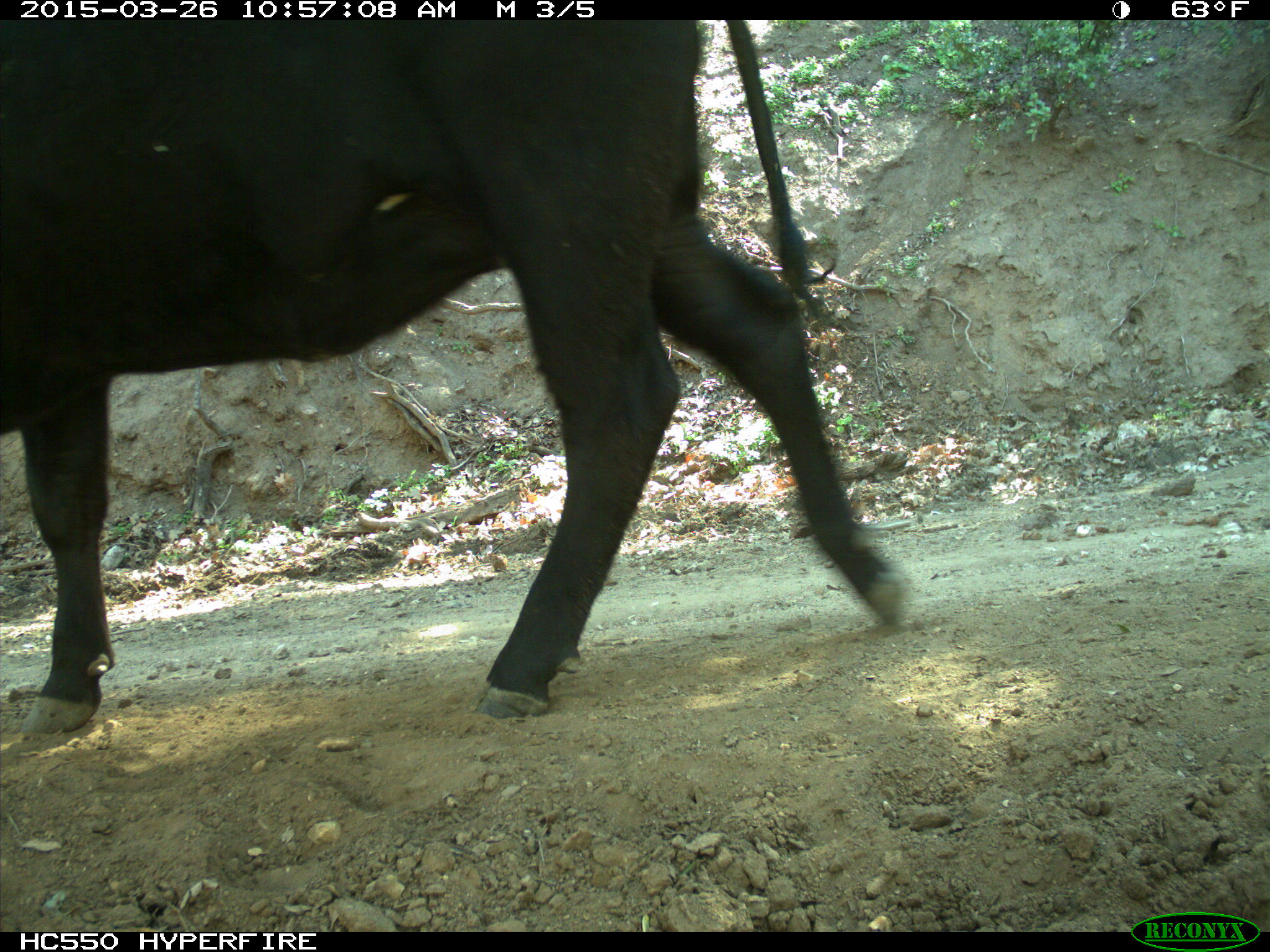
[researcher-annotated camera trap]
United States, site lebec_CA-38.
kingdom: Animalia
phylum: Chordata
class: Mammalia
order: Artiodactyla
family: Bovidae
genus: Bos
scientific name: Bos taurus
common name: domestic cow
Bos taurus (domestic cow).